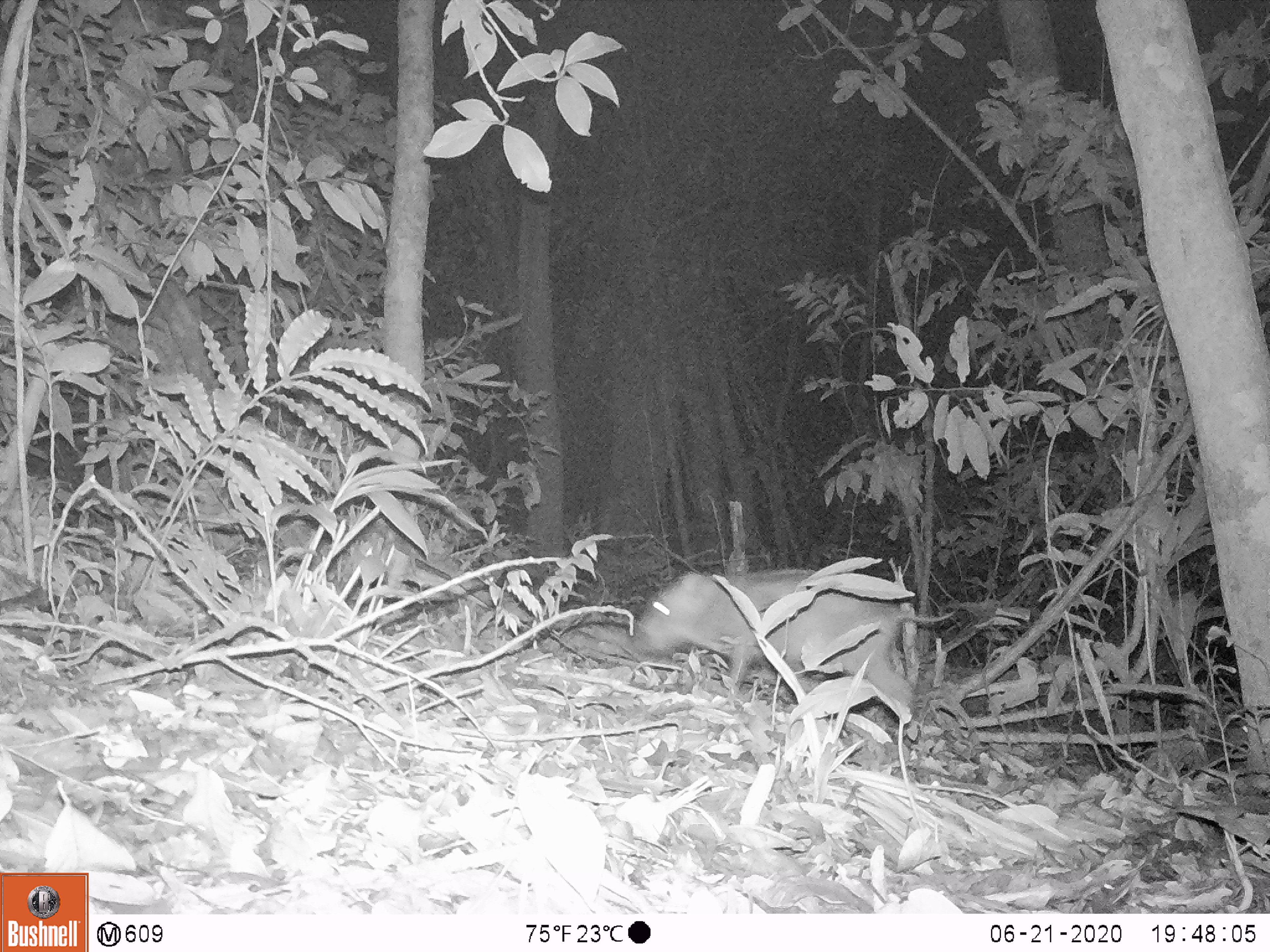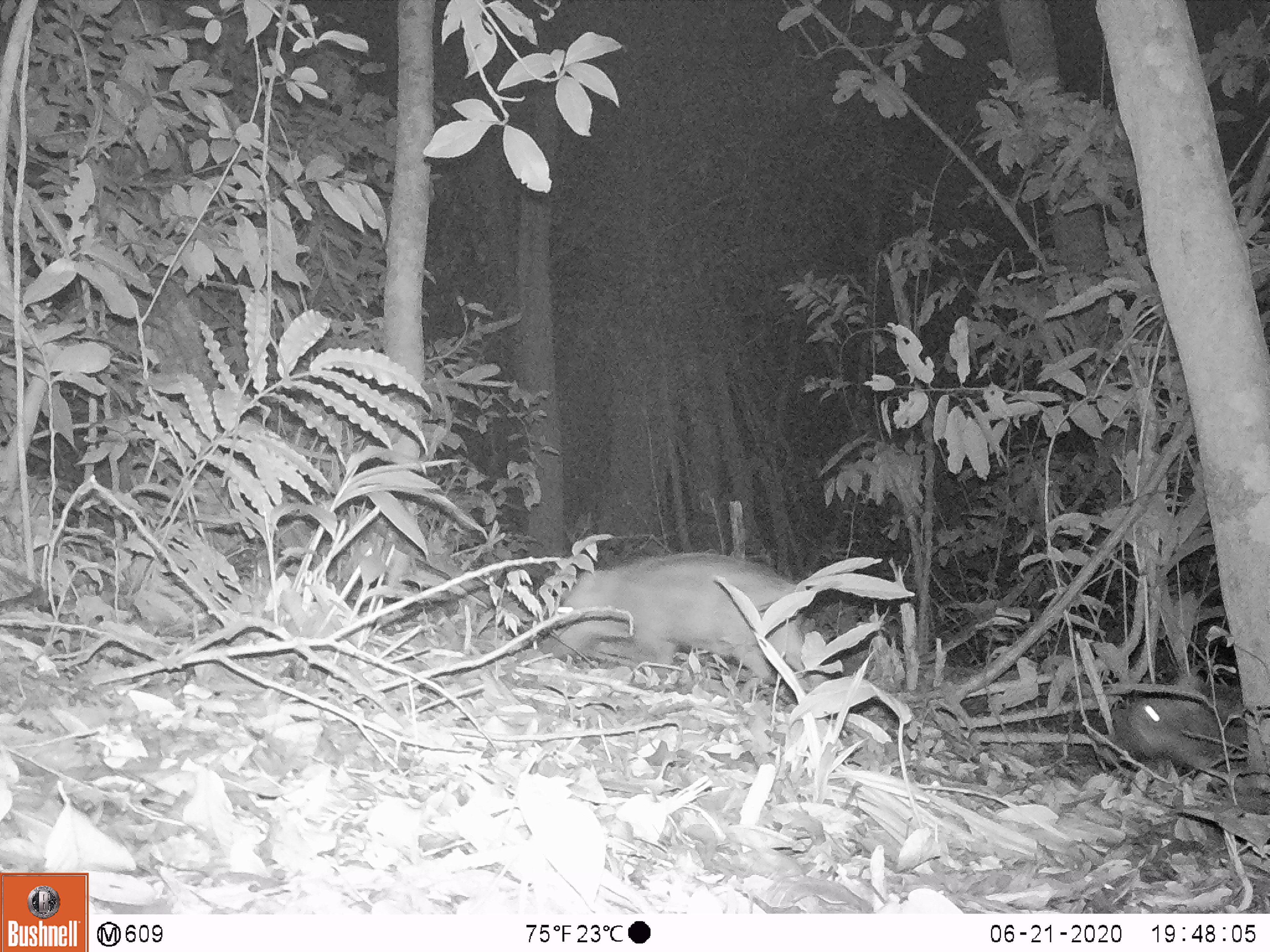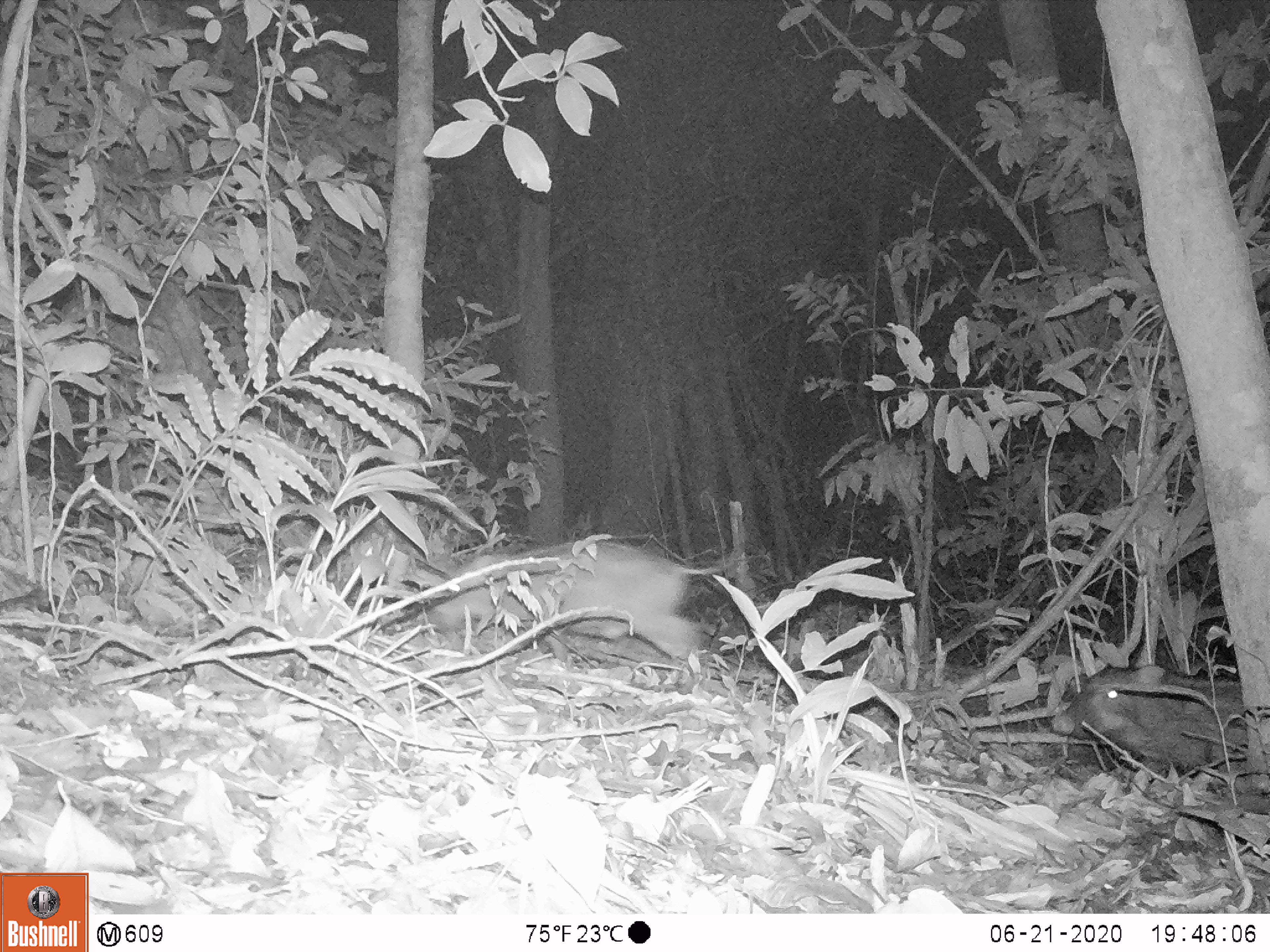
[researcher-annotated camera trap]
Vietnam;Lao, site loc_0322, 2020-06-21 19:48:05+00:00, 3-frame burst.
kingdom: Animalia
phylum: Chordata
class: Mammalia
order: Artiodactyla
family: Suidae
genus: Sus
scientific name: Sus scrofa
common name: eurasian wild pig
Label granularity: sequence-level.